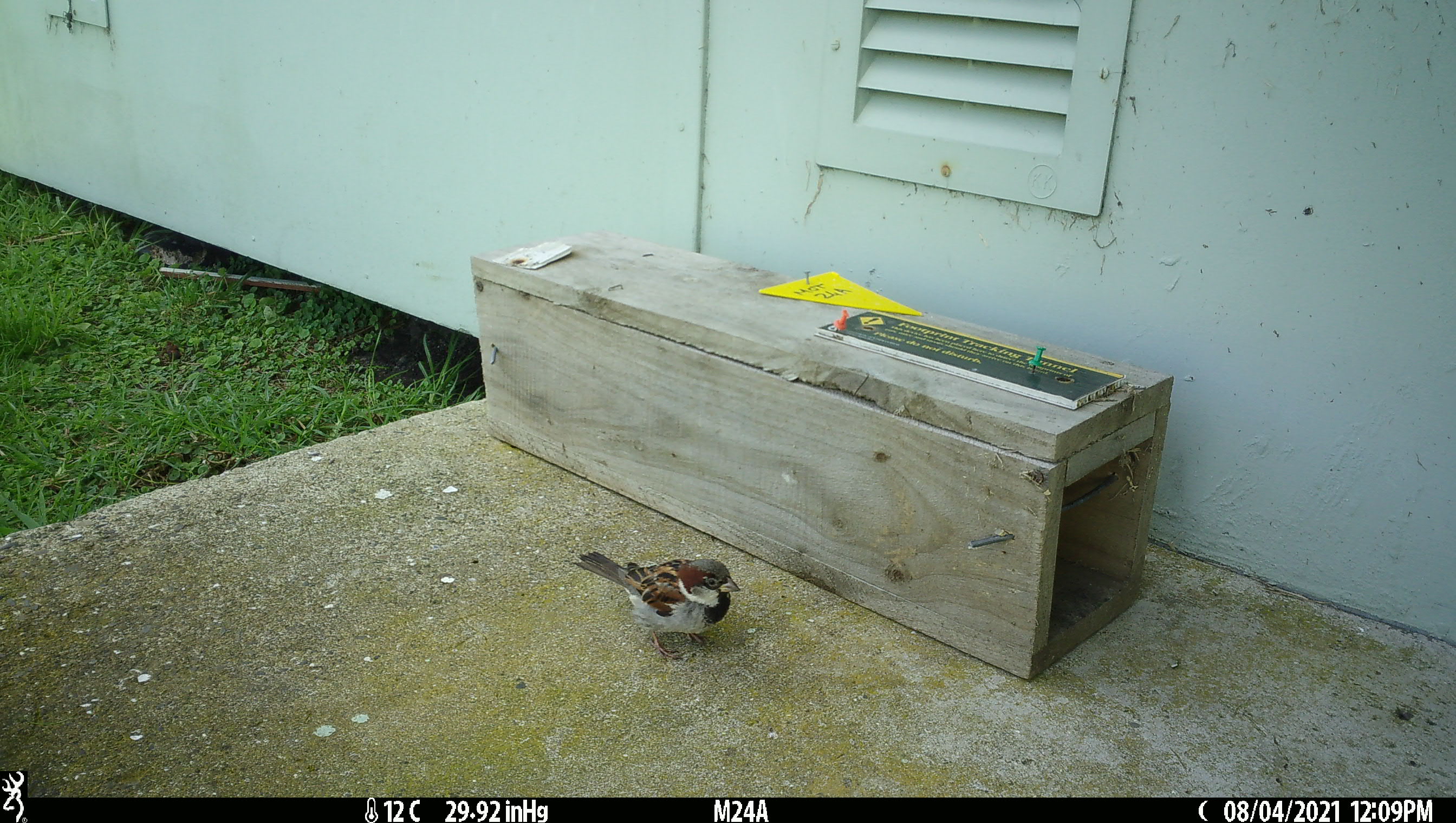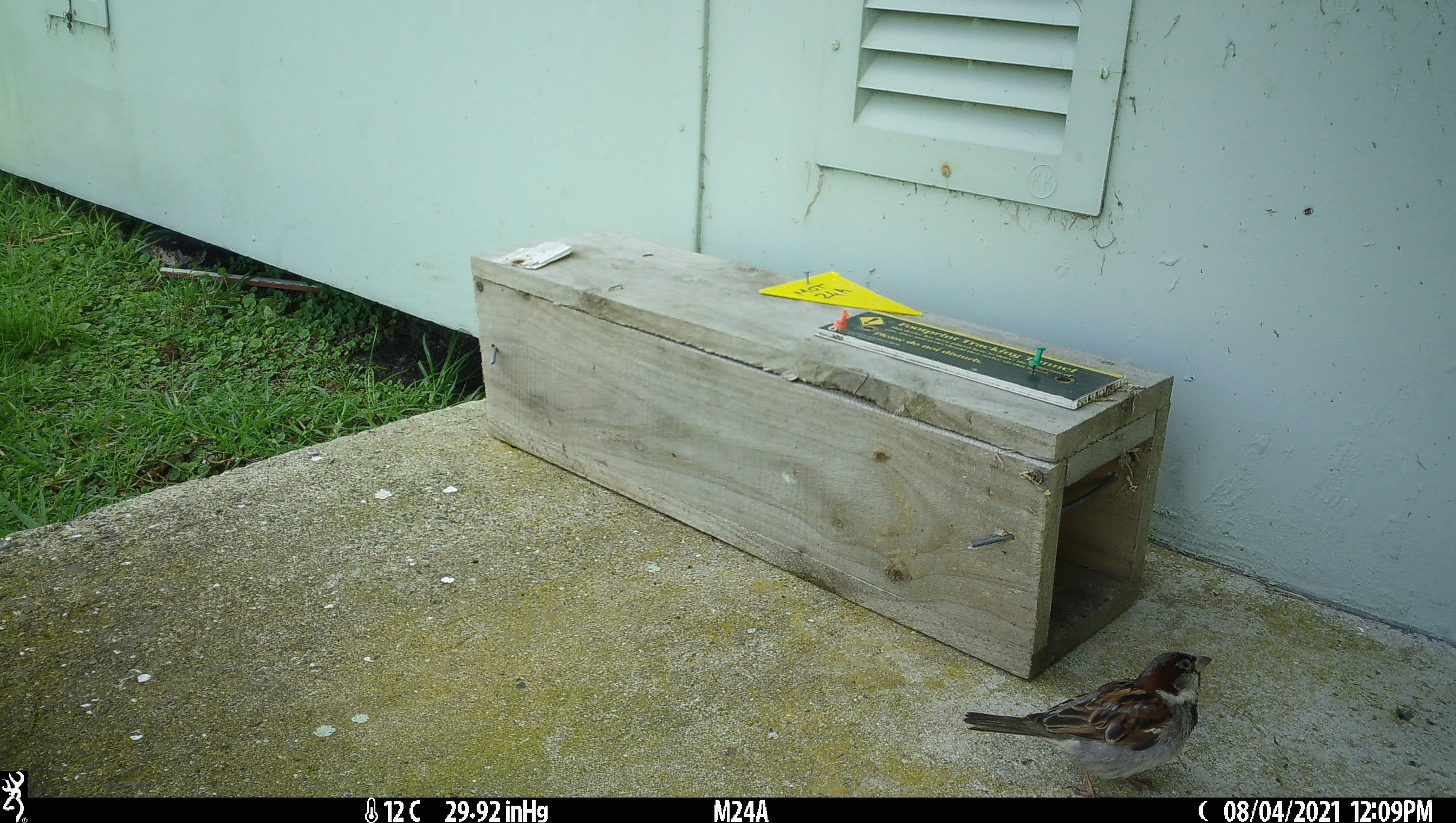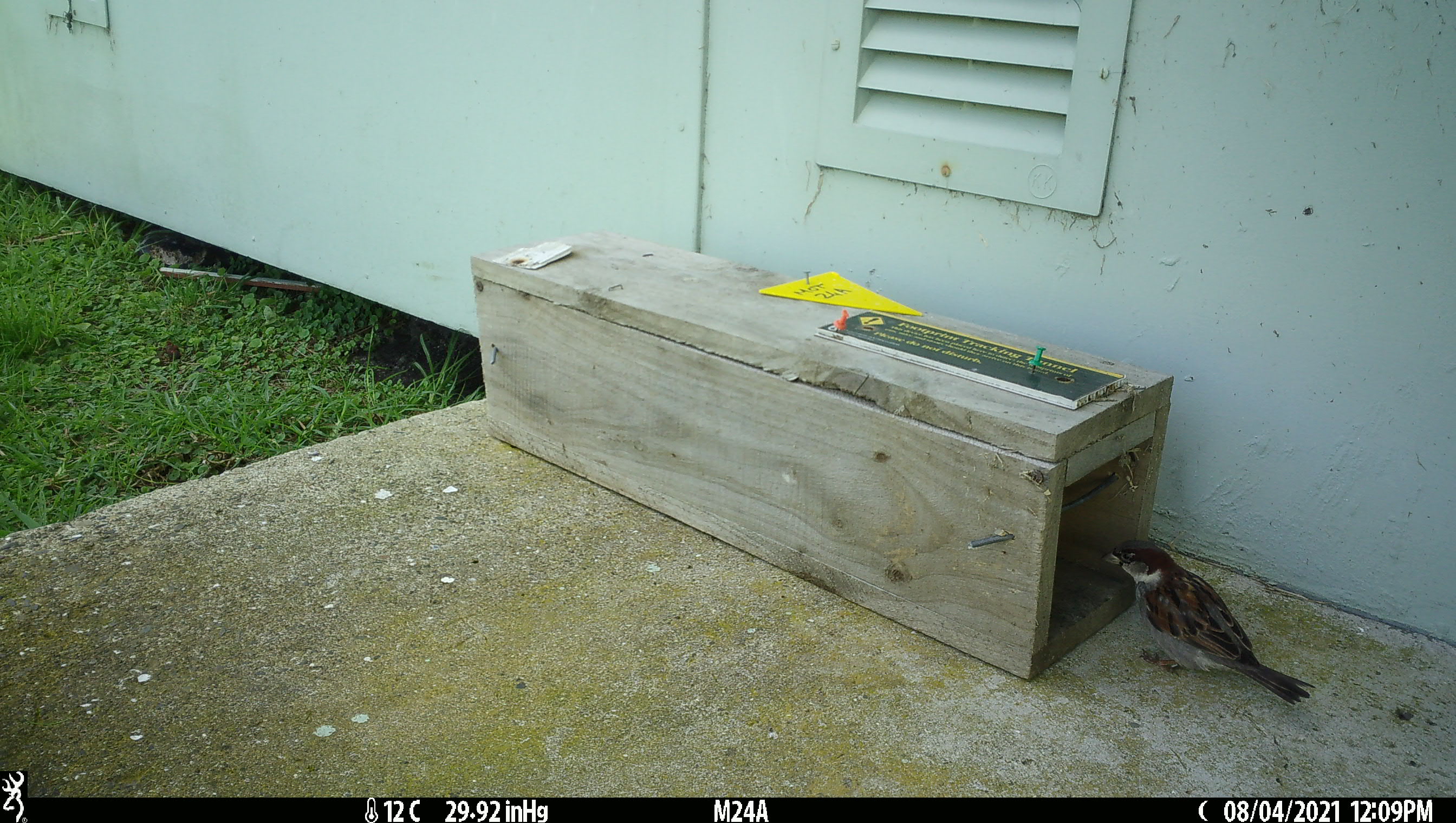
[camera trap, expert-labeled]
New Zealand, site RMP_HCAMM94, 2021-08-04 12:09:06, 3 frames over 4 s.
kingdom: Animalia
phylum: Chordata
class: Aves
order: Passeriformes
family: Passeridae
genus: Passer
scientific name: Passer domesticus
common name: house sparrow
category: sparrow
Sparrow (house sparrow) (Passer domesticus).